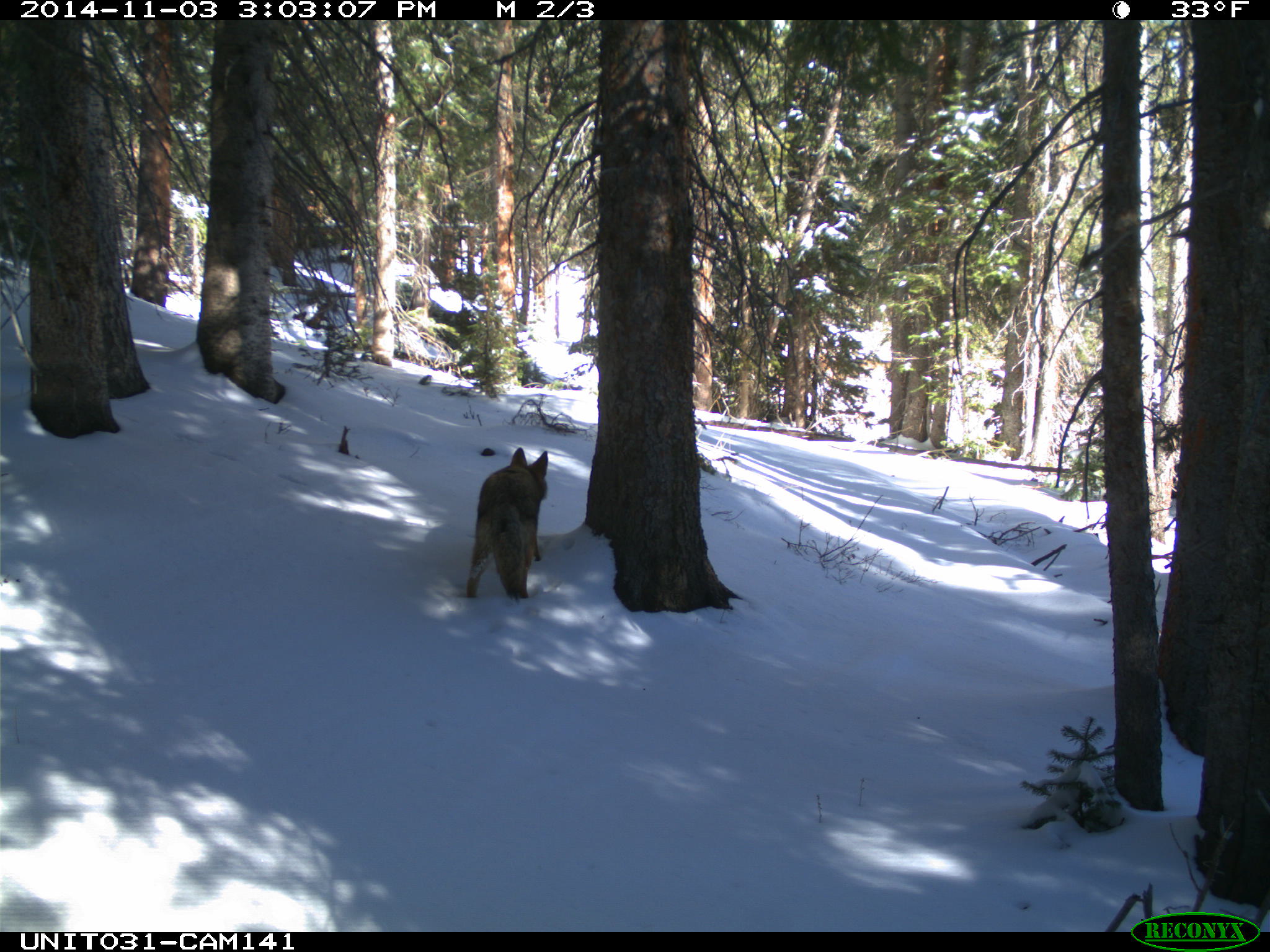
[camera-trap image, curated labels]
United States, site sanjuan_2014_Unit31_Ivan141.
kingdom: Animalia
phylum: Chordata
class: Mammalia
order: Carnivora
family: Canidae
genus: Canis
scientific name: Canis latrans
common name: coyote